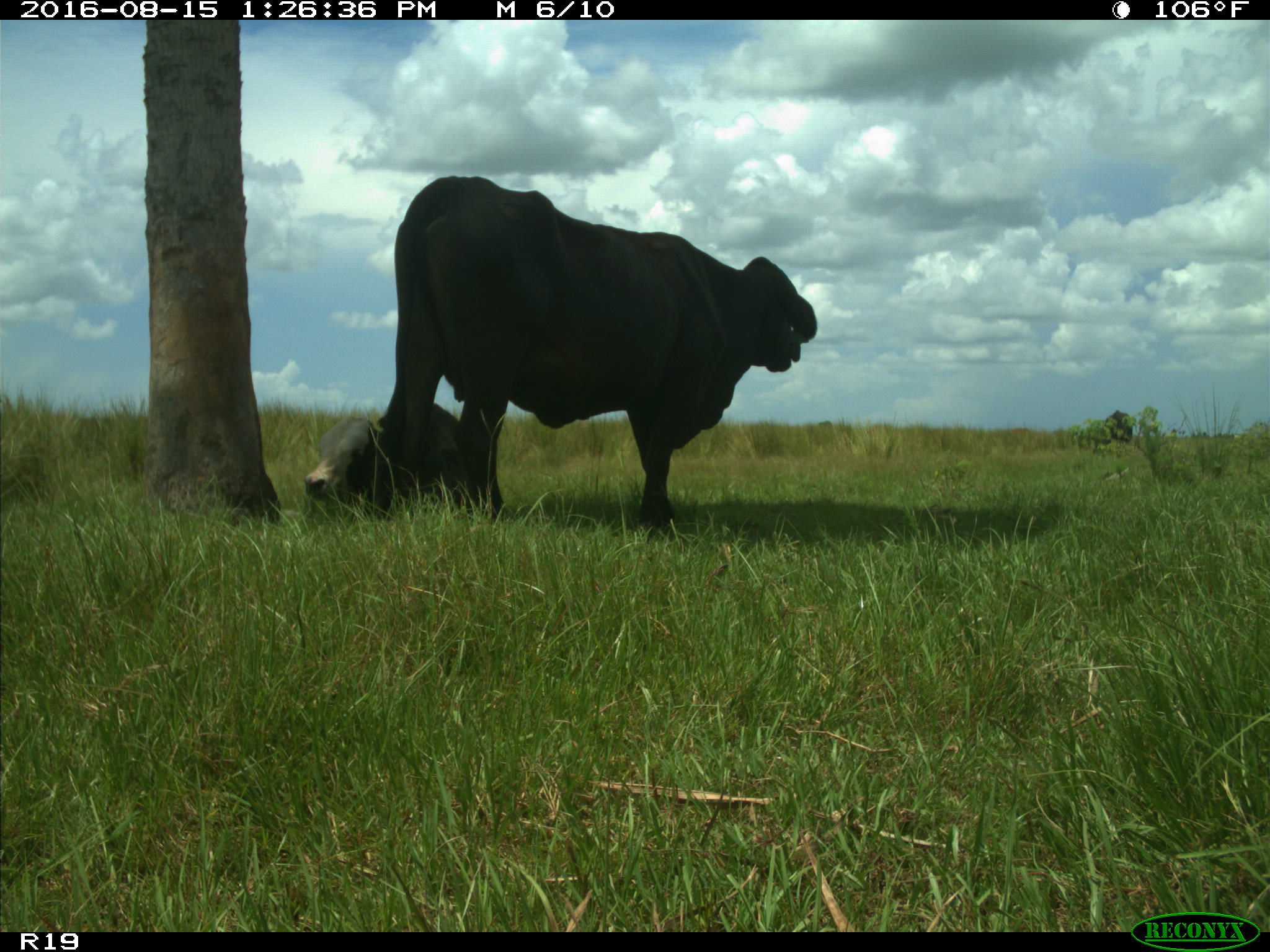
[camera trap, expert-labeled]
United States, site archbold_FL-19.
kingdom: Animalia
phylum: Chordata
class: Mammalia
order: Artiodactyla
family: Bovidae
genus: Bos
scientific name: Bos taurus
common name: domestic cow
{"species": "Bos taurus (domestic cow)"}